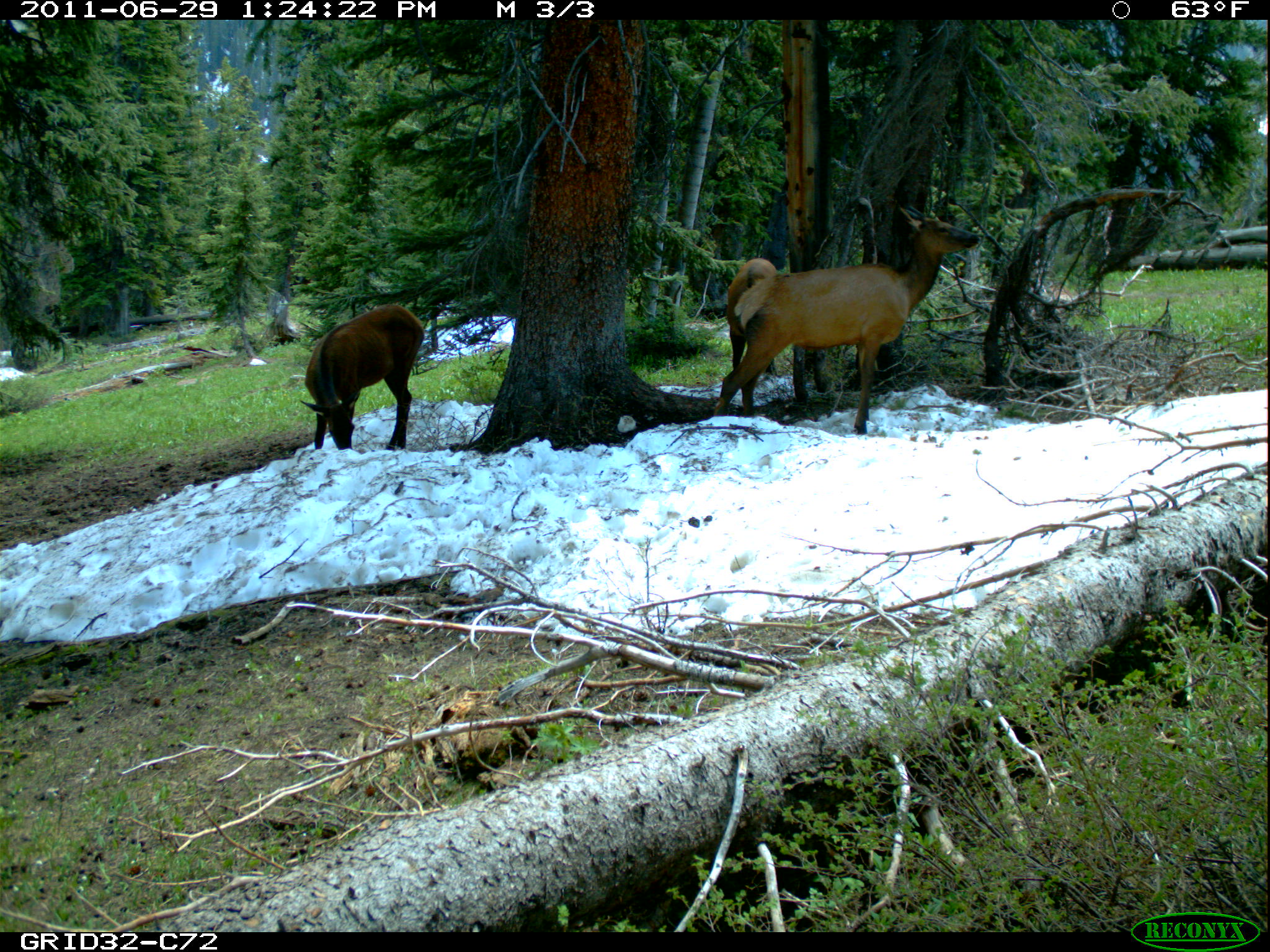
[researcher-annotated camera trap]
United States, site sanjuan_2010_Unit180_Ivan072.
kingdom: Animalia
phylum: Chordata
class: Mammalia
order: Artiodactyla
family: Cervidae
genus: Cervus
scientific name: Cervus elaphus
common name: red deer